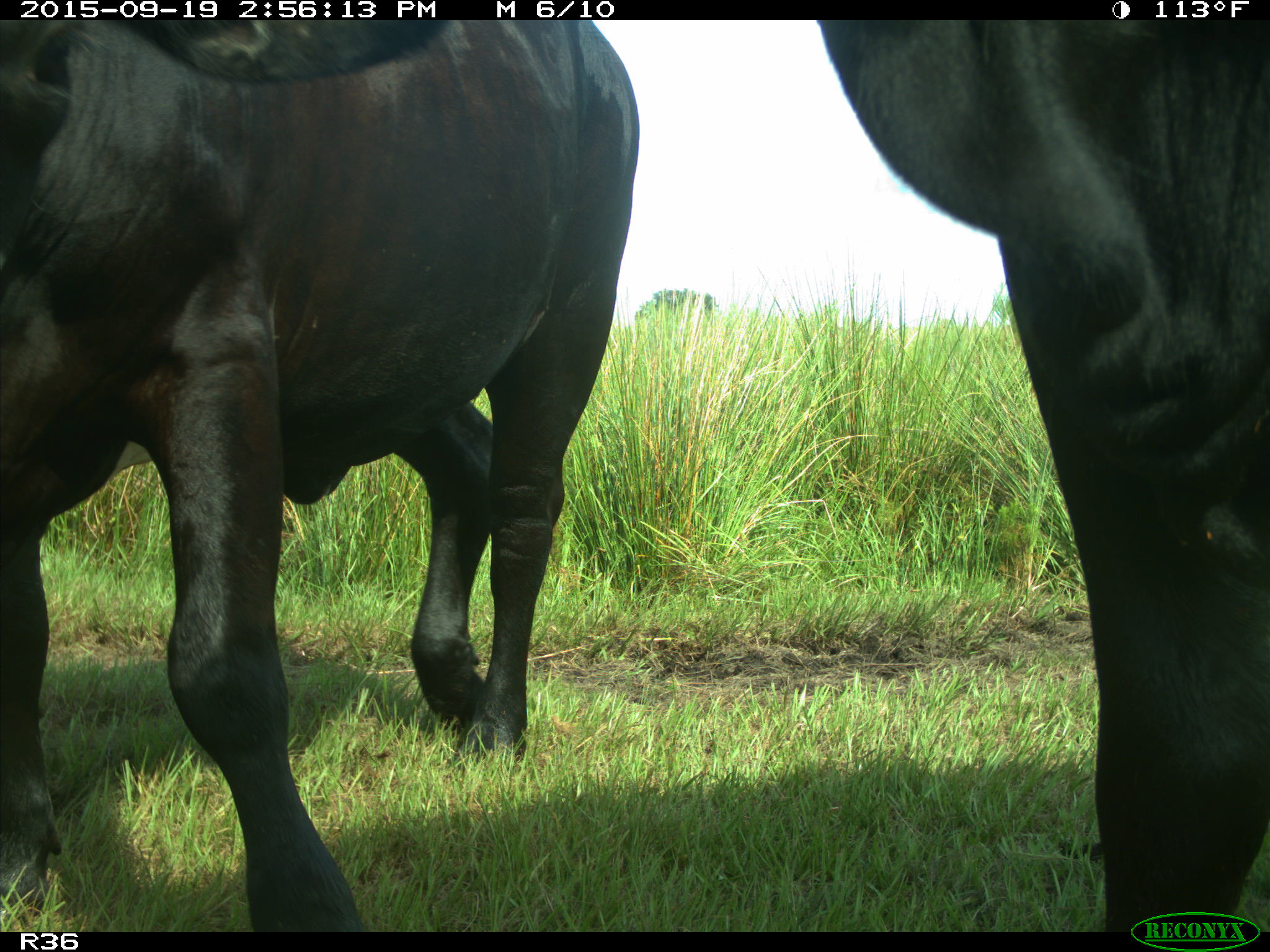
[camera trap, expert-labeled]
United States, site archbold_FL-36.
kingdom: Animalia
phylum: Chordata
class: Mammalia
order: Artiodactyla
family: Bovidae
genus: Bos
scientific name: Bos taurus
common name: domestic cow